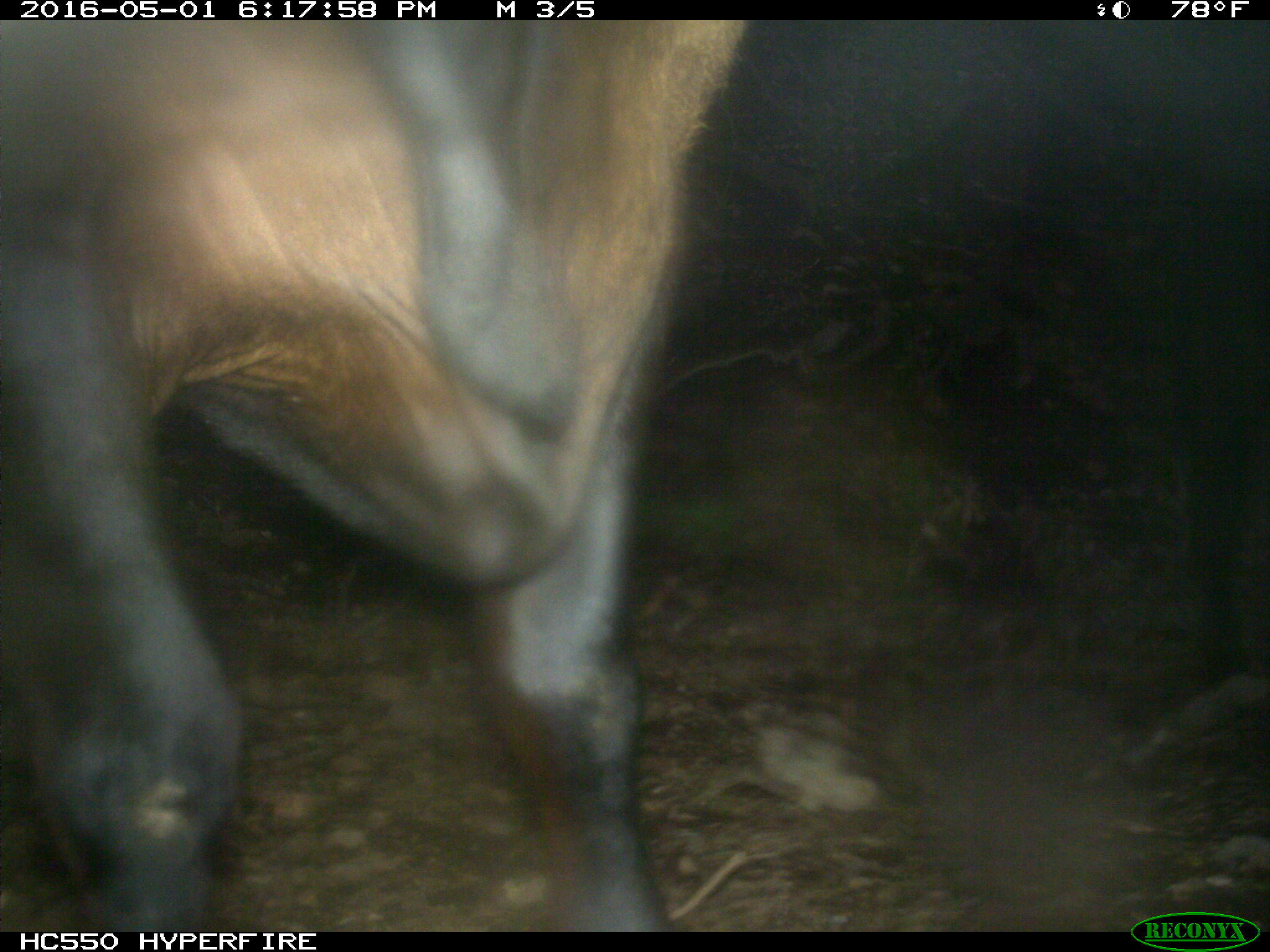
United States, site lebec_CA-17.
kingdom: Animalia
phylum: Chordata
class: Mammalia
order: Artiodactyla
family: Bovidae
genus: Bos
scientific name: Bos taurus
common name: domestic cow